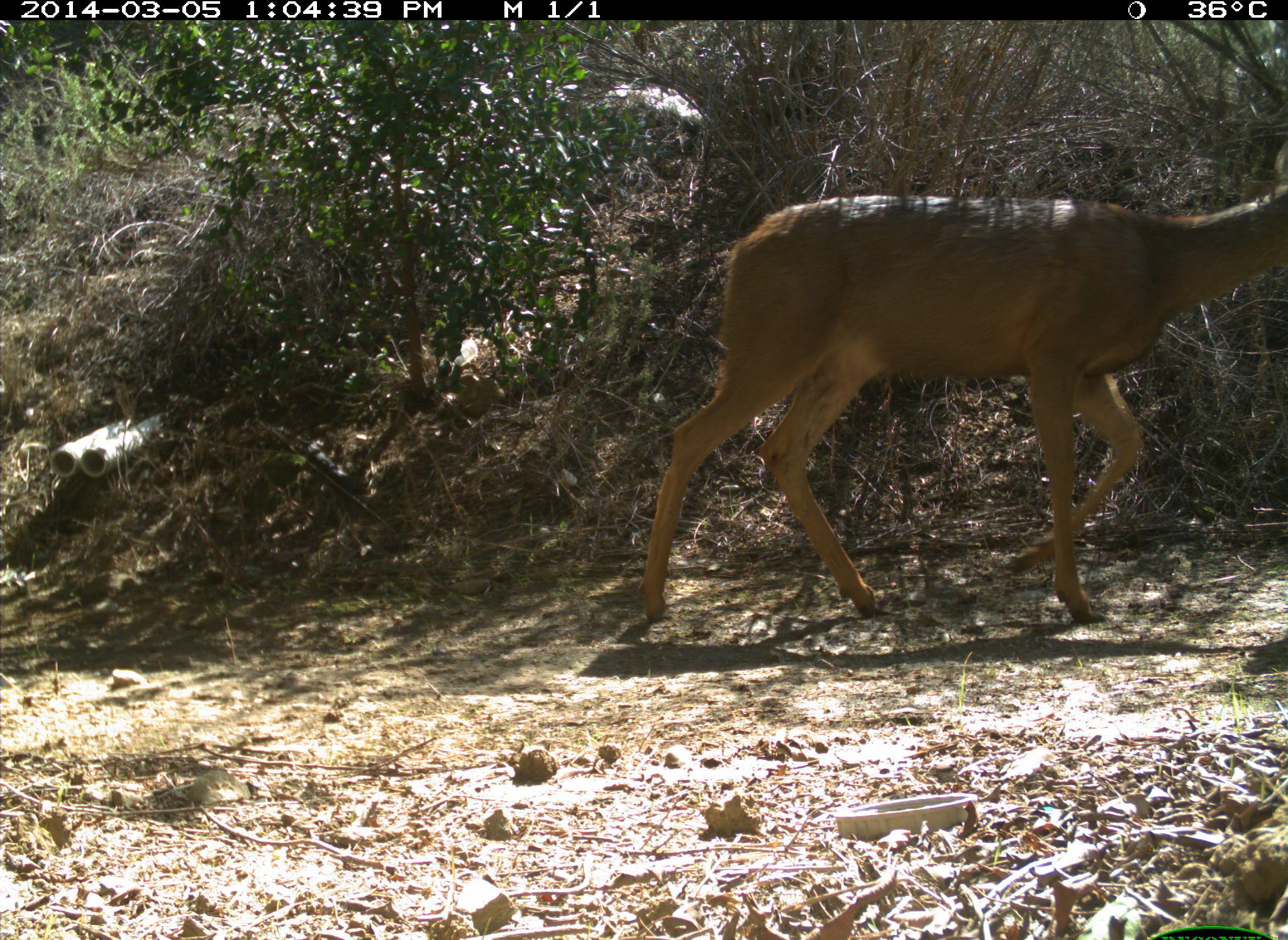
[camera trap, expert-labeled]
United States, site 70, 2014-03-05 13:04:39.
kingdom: Animalia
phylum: Chordata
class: Mammalia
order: Artiodactyla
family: Cervidae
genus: Odocoileus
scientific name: Odocoileus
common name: deer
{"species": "deer (Odocoileus)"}